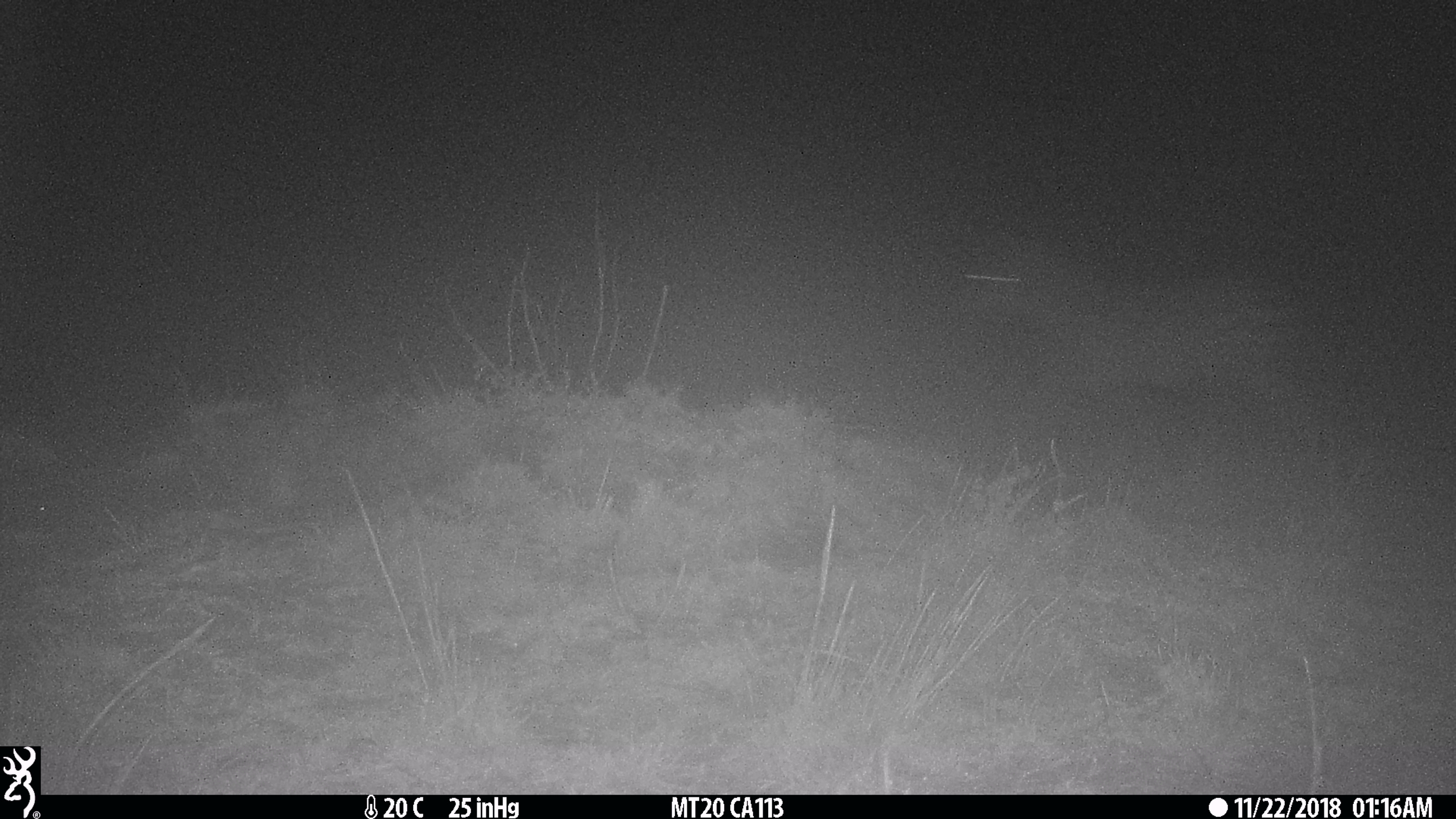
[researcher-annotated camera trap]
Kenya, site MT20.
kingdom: Animalia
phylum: Chordata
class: Mammalia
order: Perissodactyla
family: Equidae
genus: Equus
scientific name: Equus quagga burchellii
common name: burchell's zebra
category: zebra